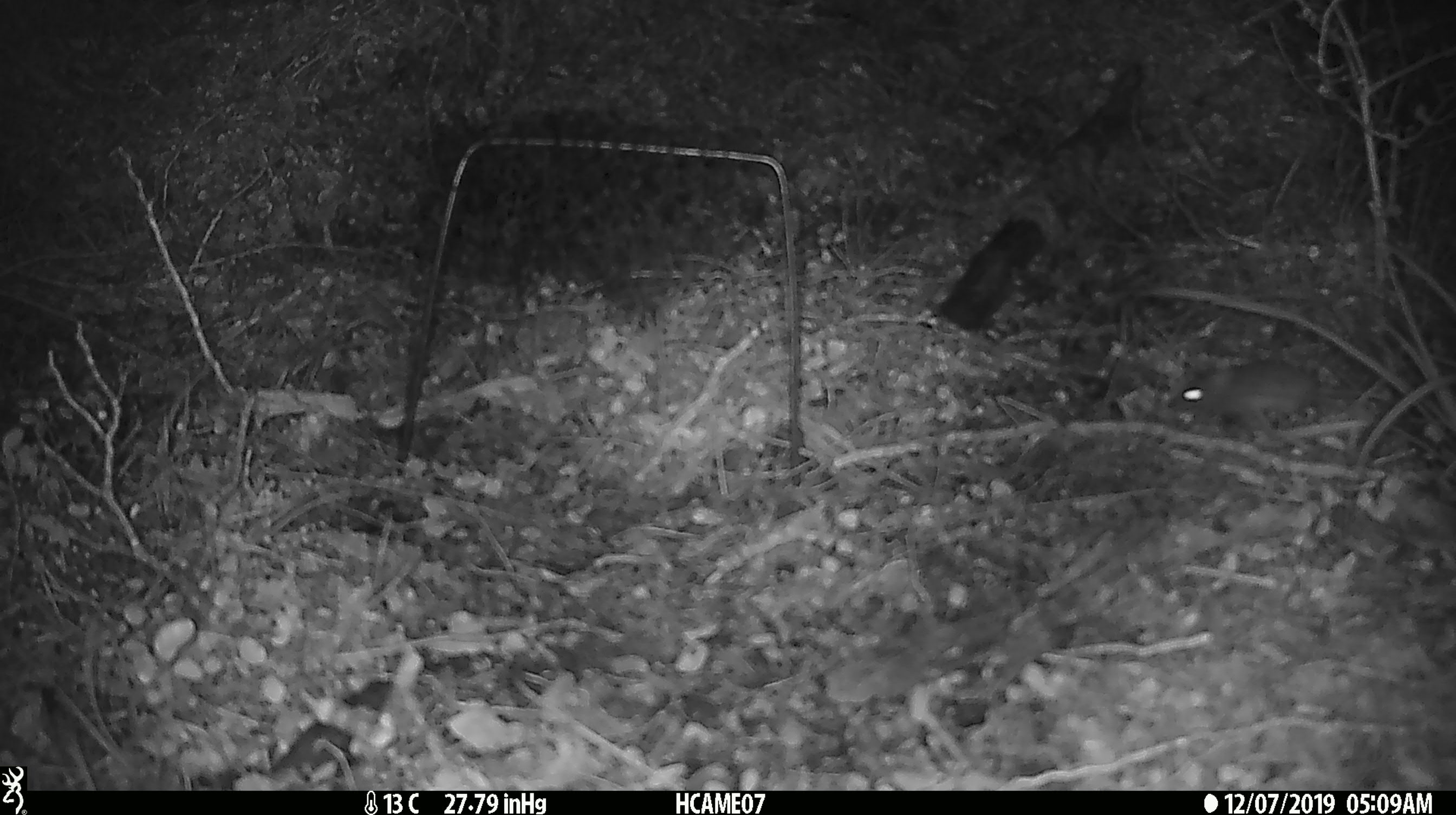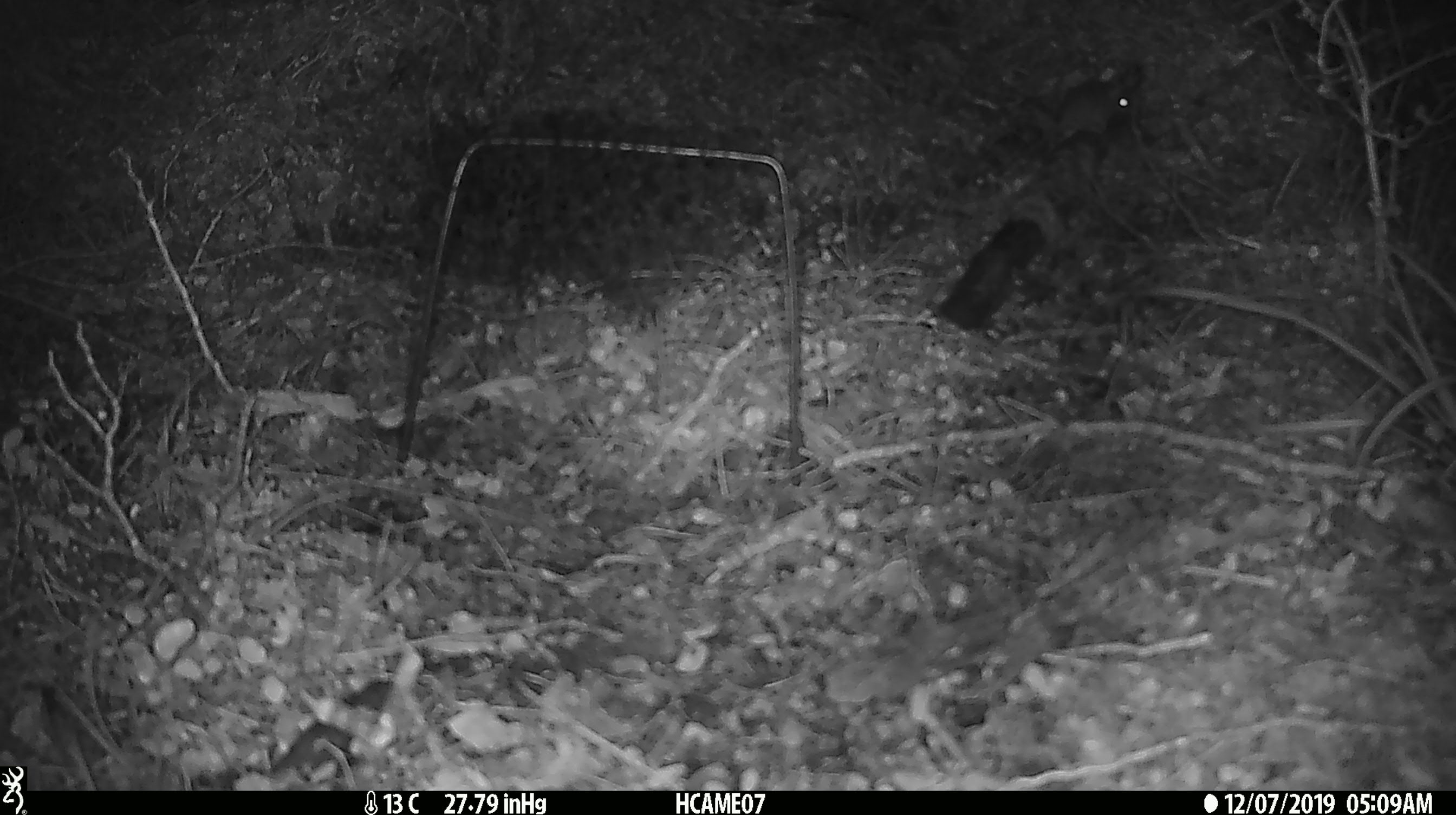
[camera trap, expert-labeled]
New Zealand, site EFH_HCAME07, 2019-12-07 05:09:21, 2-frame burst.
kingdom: Animalia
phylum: Chordata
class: Mammalia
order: Rodentia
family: Muridae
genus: Mus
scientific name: Mus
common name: mouse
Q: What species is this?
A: Mouse (Mus).